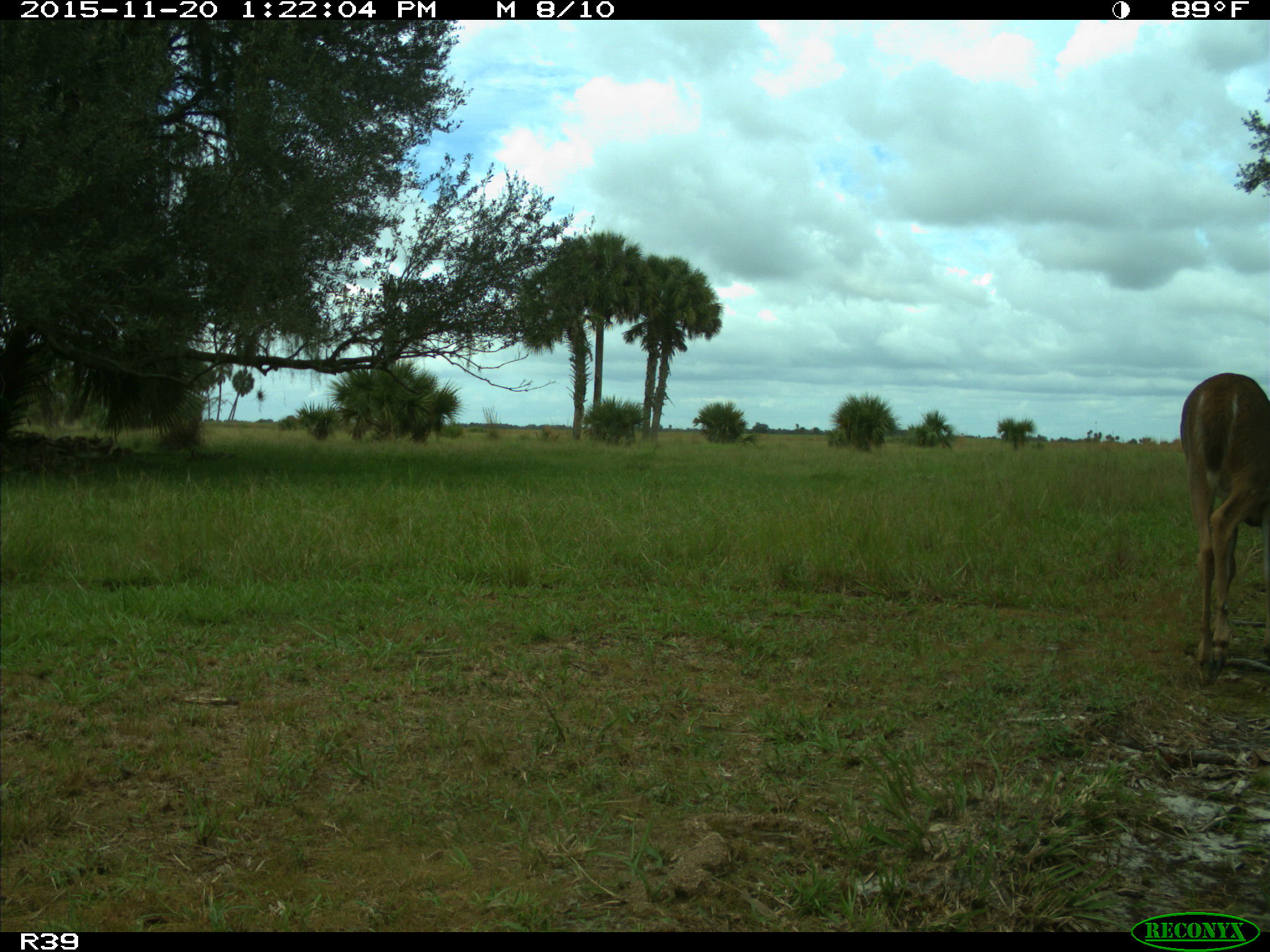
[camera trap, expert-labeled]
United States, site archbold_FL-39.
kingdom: Animalia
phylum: Chordata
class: Mammalia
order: Artiodactyla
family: Cervidae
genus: Odocoileus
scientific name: Odocoileus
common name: deer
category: unidentified deer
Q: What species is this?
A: Unidentified deer (deer) (Odocoileus).